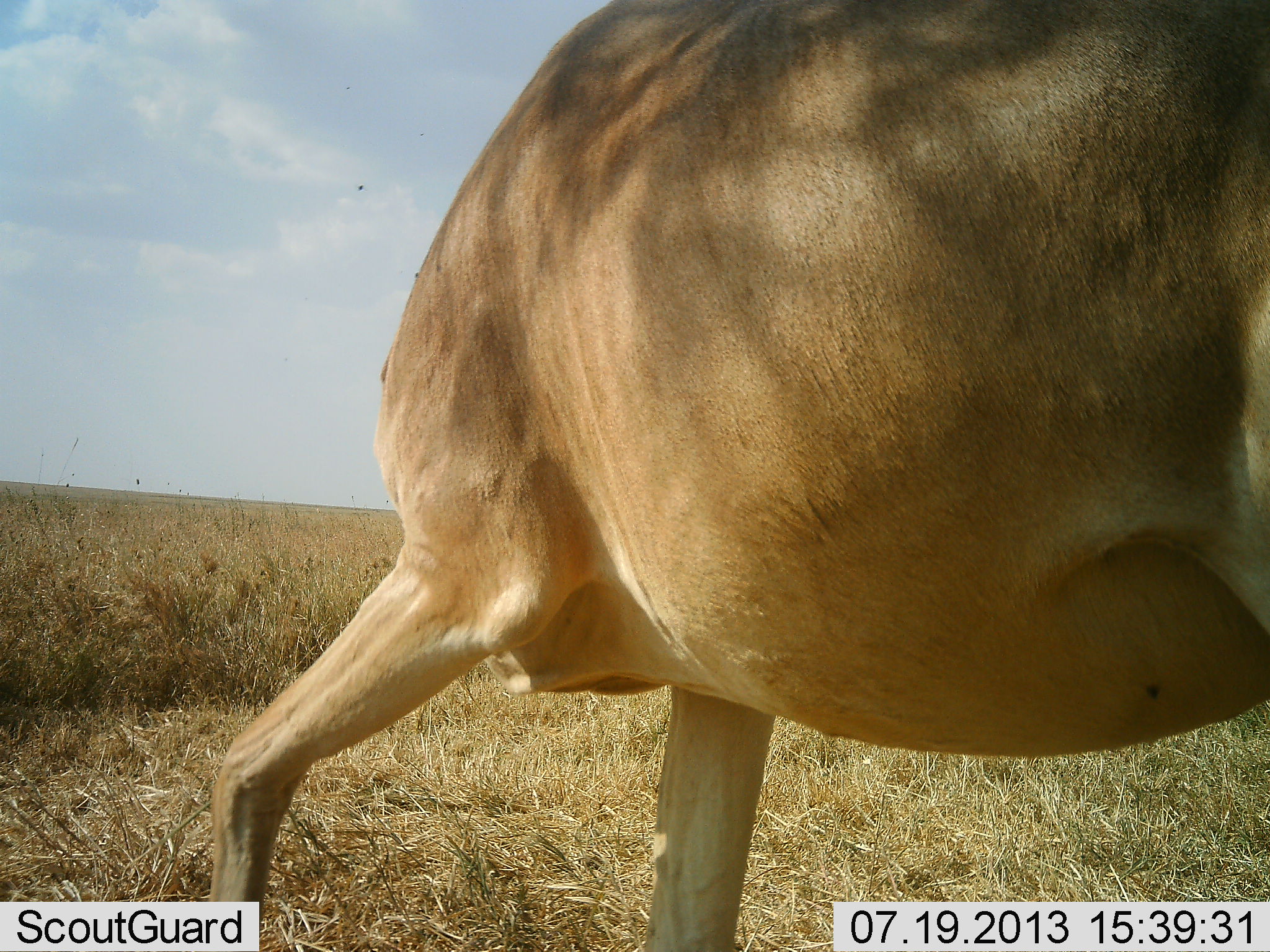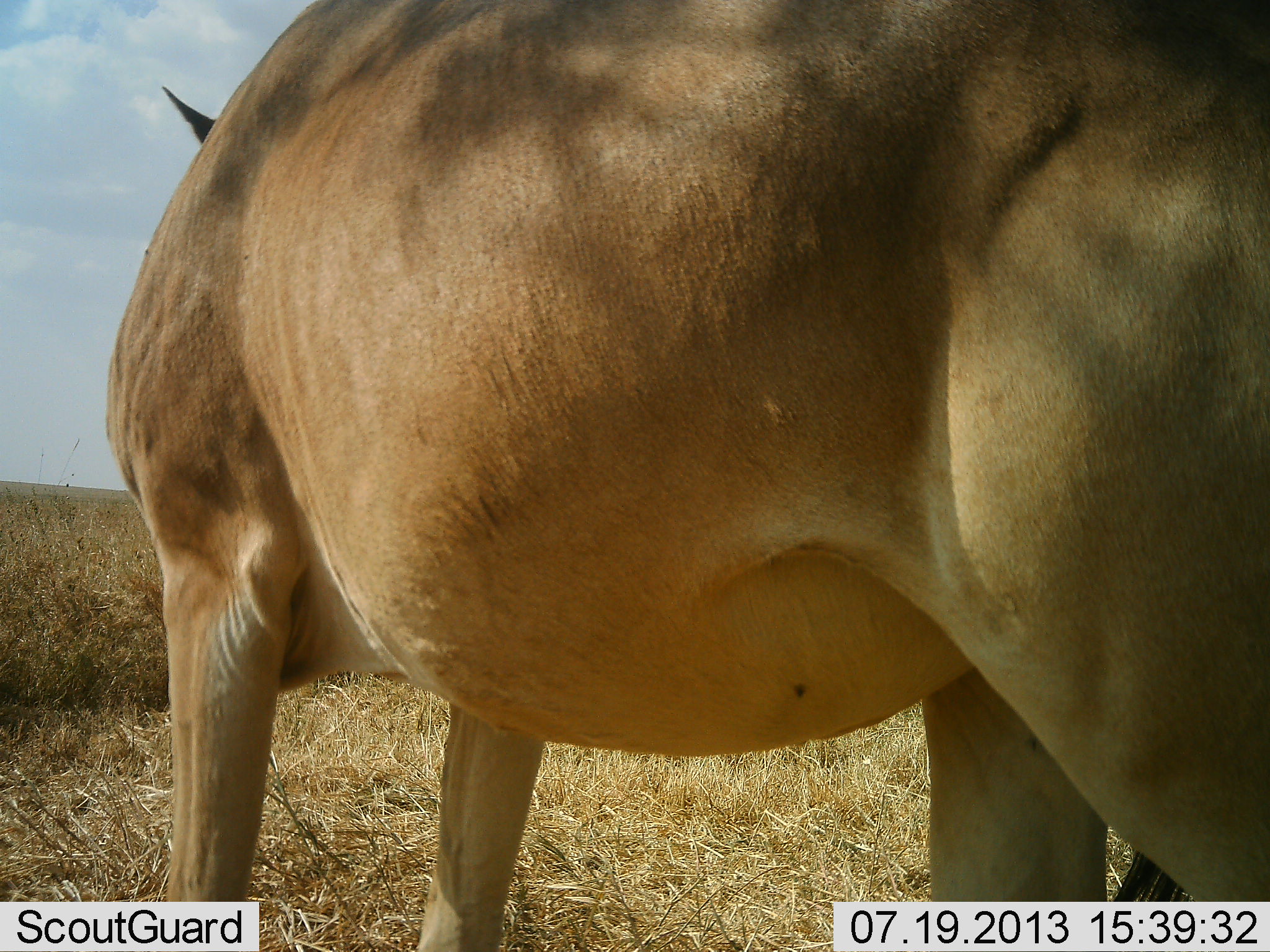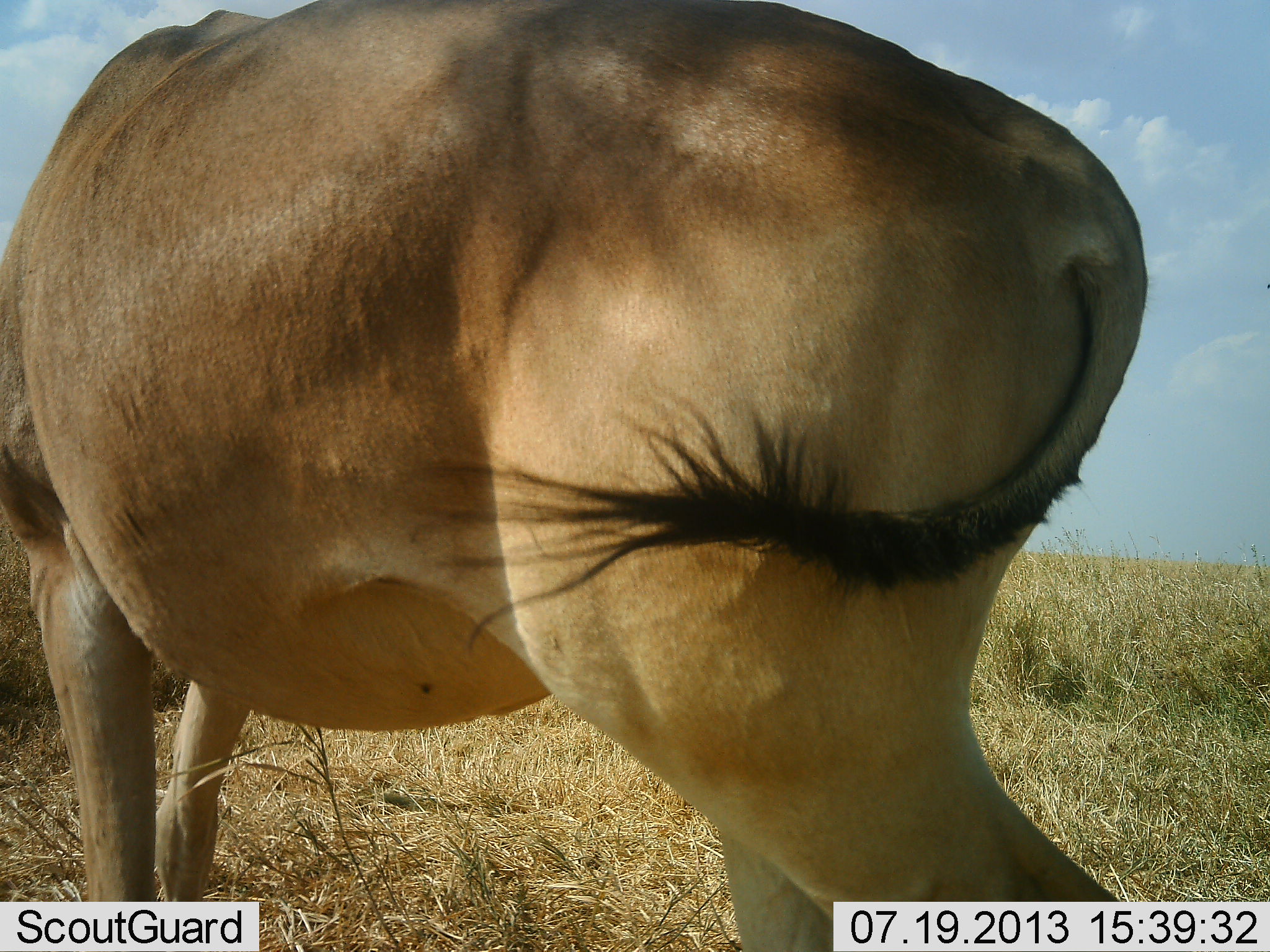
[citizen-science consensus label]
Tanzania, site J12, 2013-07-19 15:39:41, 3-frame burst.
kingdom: Animalia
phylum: Chordata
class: Mammalia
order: Artiodactyla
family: Bovidae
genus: Alcelaphus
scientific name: Alcelaphus buselaphus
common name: hartebeest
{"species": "hartebeest (Alcelaphus buselaphus)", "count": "1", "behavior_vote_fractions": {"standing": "43%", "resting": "0%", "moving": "57%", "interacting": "0%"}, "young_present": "0%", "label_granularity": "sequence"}